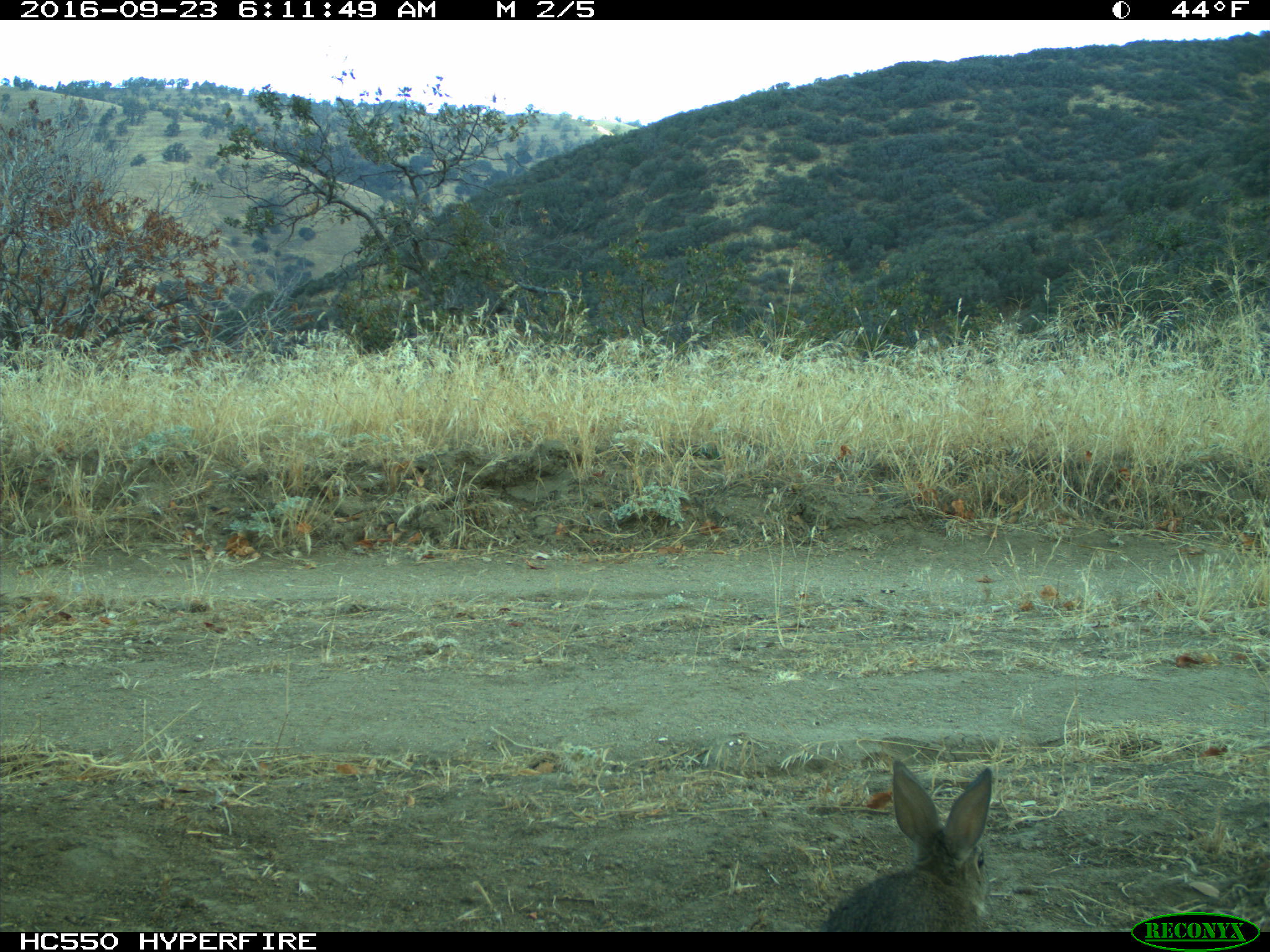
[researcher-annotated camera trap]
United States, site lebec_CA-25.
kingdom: Animalia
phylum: Chordata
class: Mammalia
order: Lagomorpha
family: Leporidae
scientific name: Leporidae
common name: rabbits and hares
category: unidentified rabbit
Unidentified rabbit (rabbits and hares) (Leporidae).